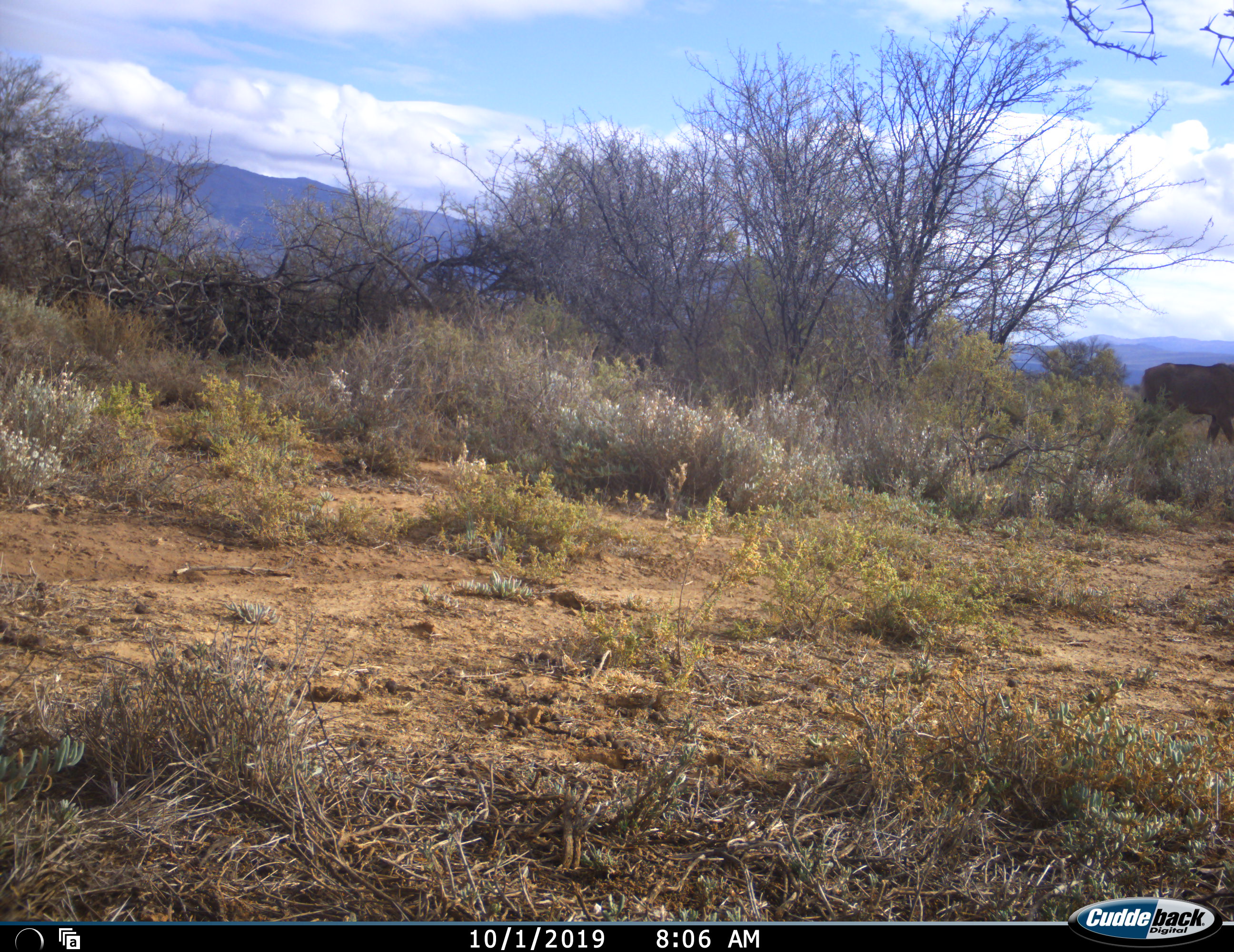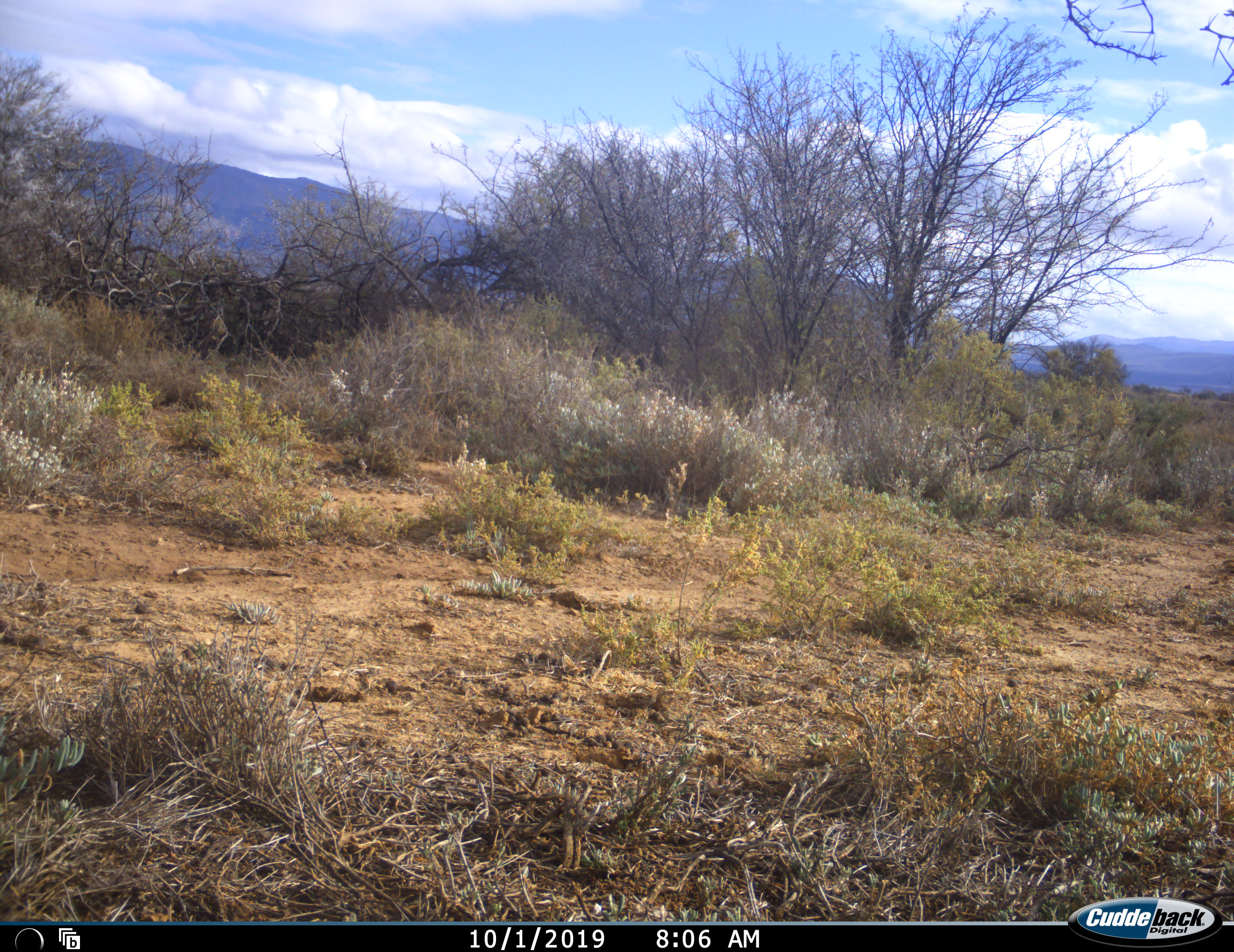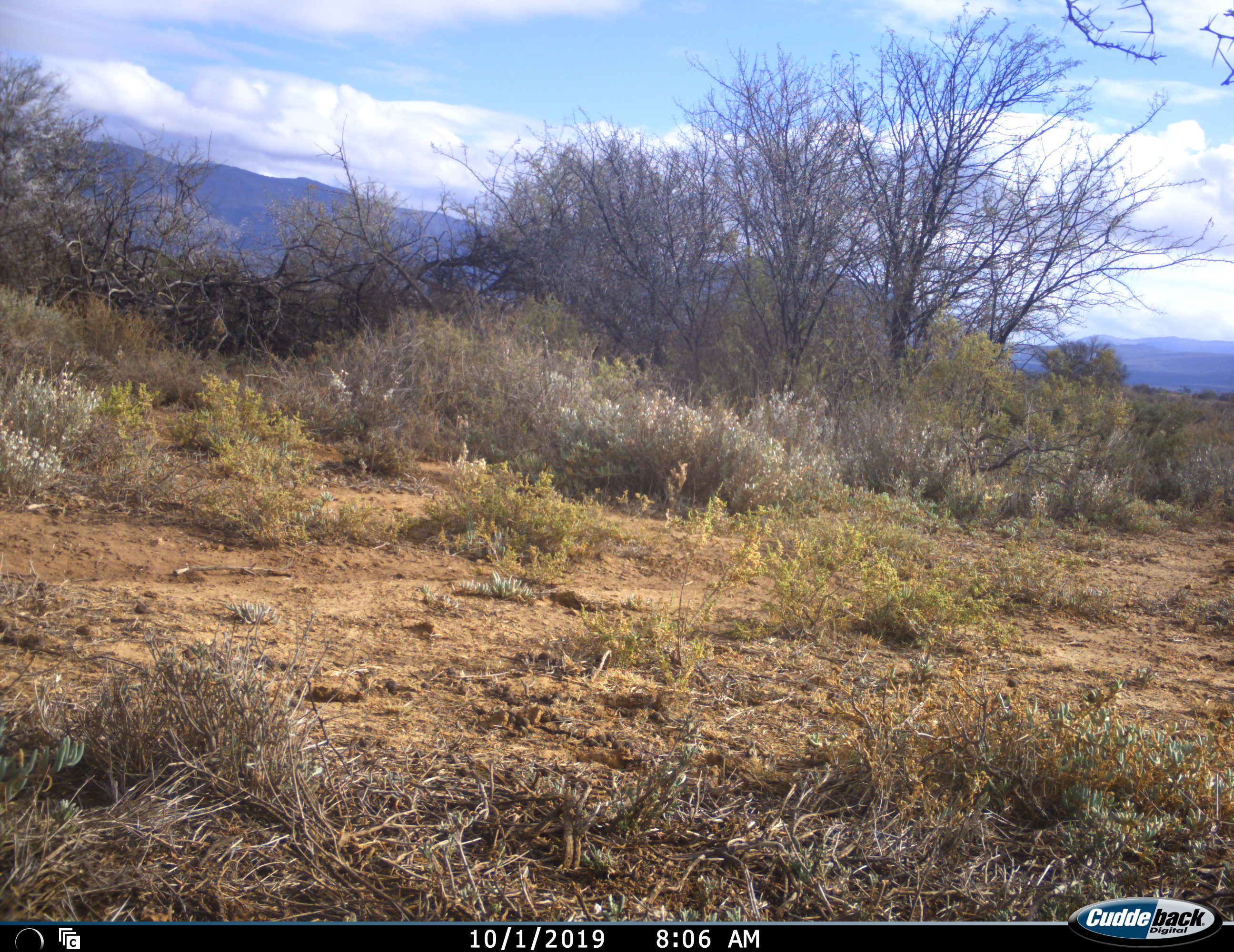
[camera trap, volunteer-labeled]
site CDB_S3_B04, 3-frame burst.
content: unidentified animal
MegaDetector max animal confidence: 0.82